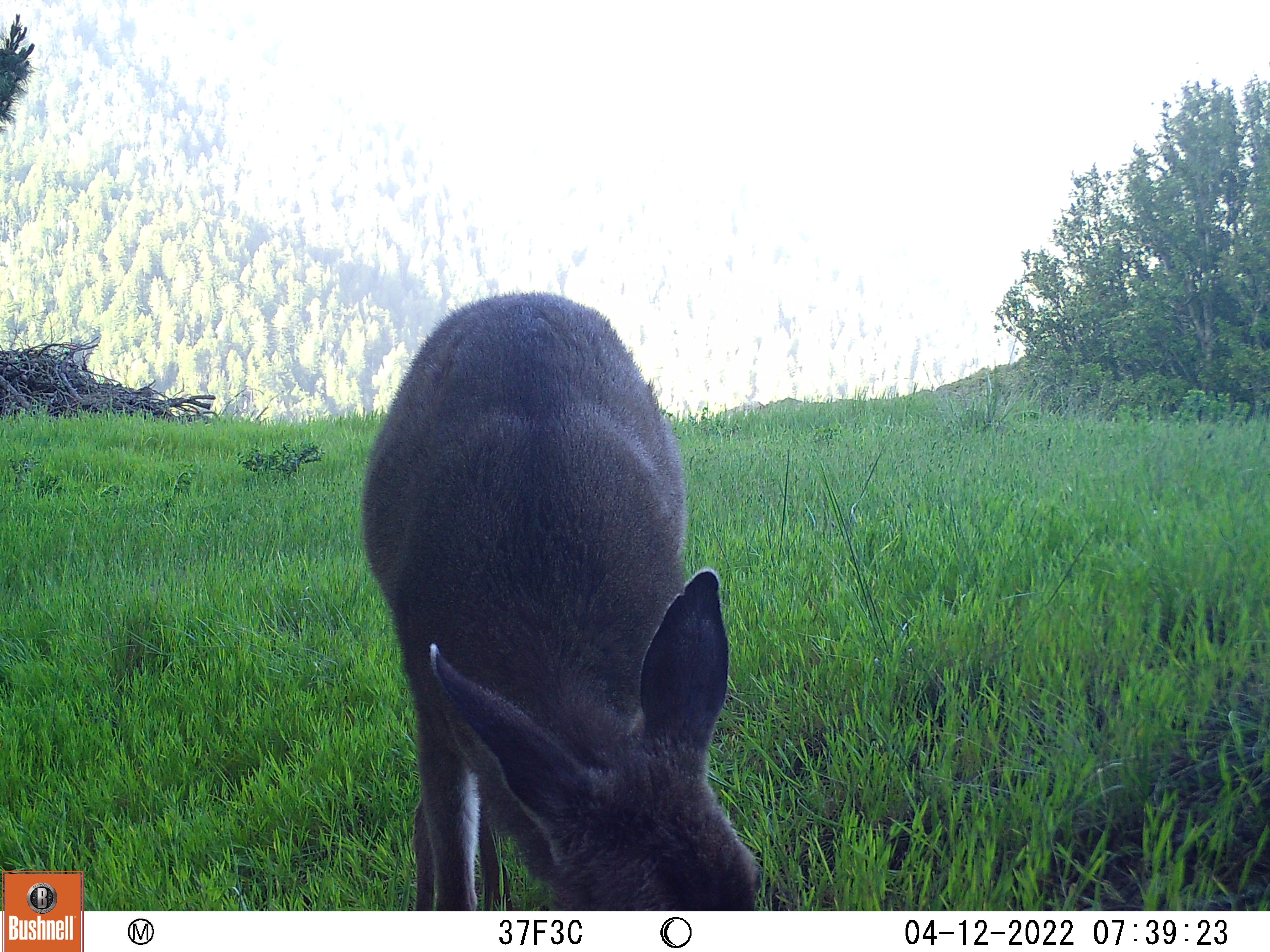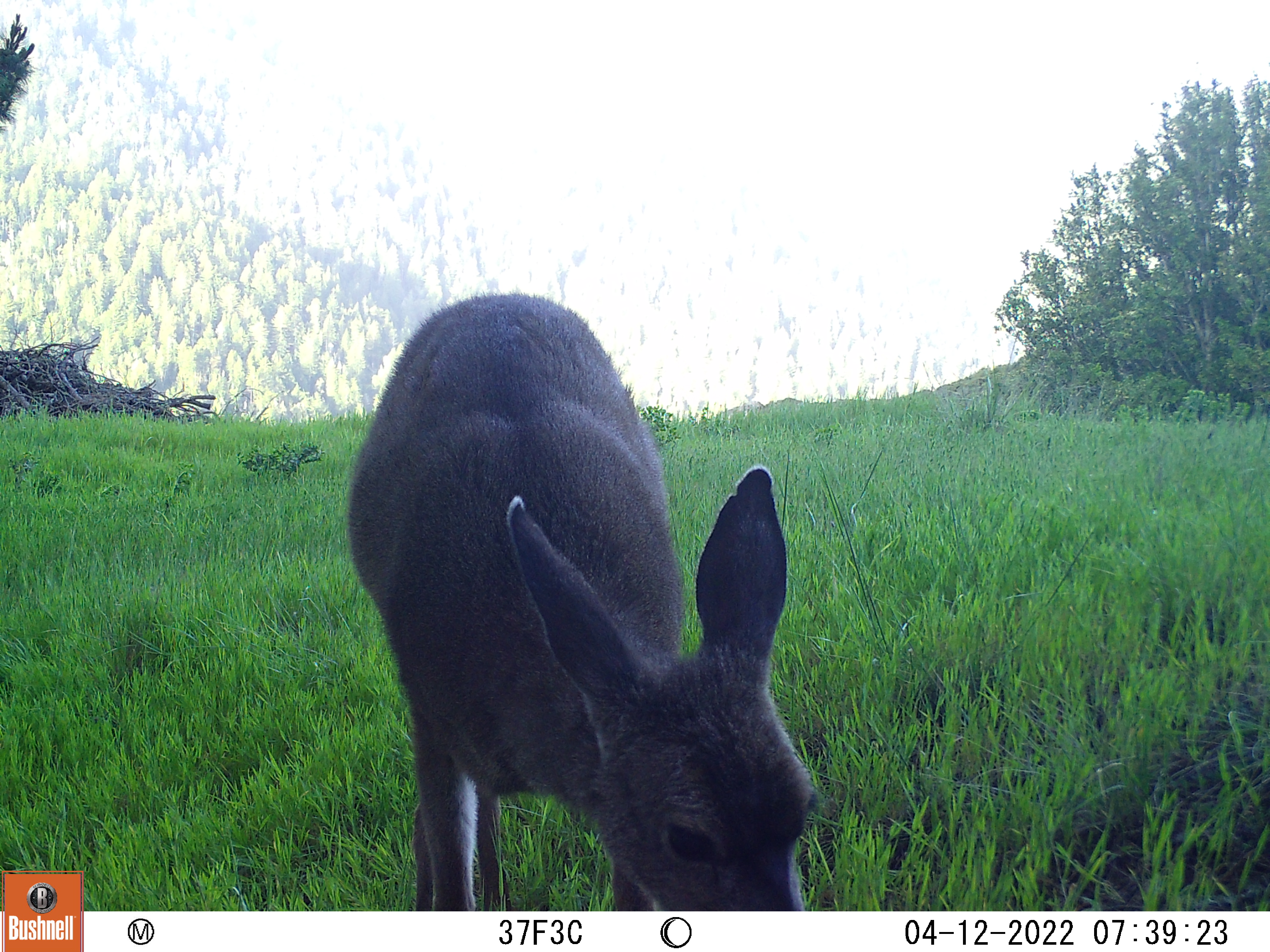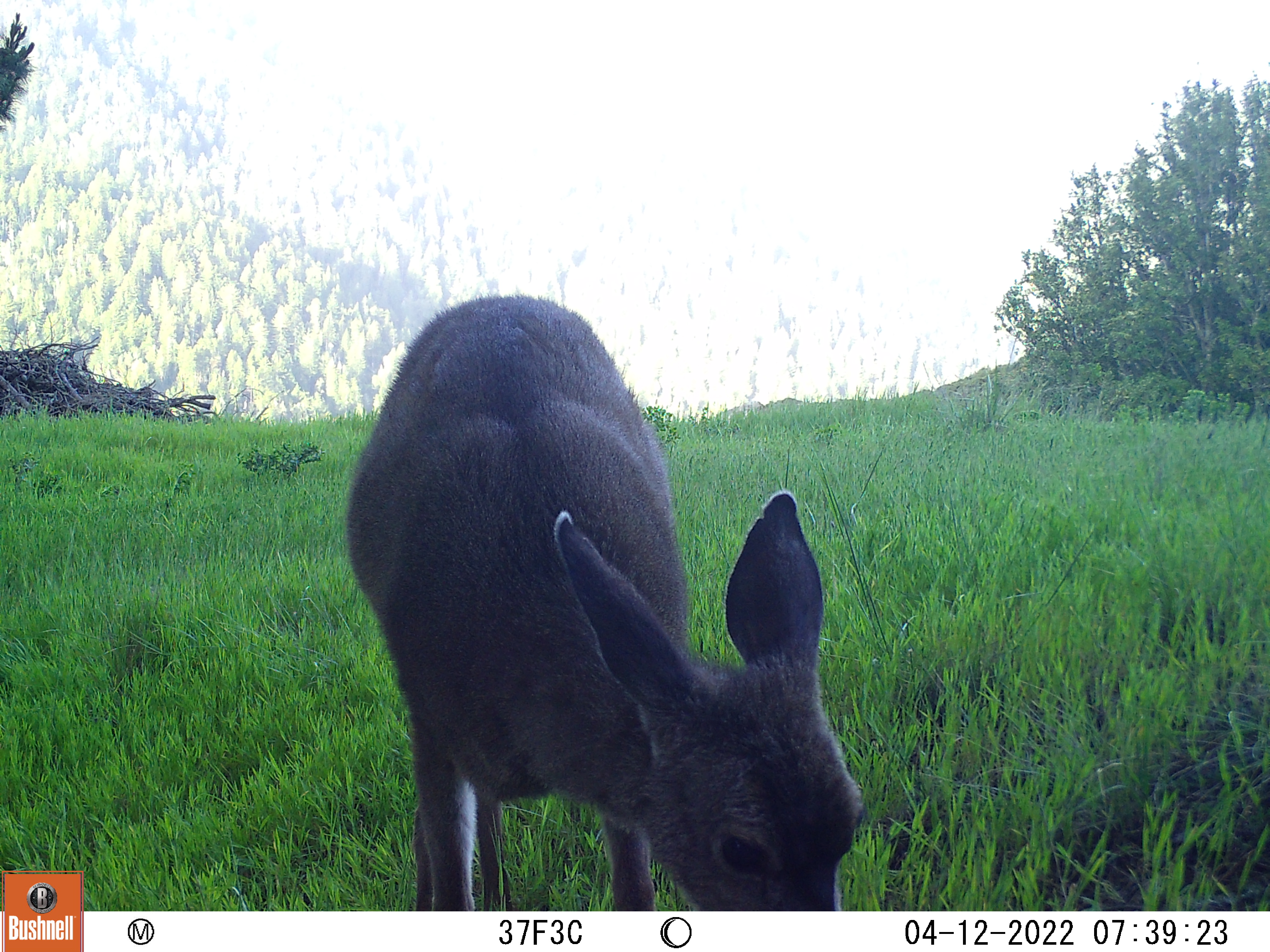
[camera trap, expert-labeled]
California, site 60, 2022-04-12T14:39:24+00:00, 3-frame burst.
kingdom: Animalia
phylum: Chordata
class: Mammalia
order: Artiodactyla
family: Cervidae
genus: Odocoileus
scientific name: Odocoileus hemionus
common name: mule deer